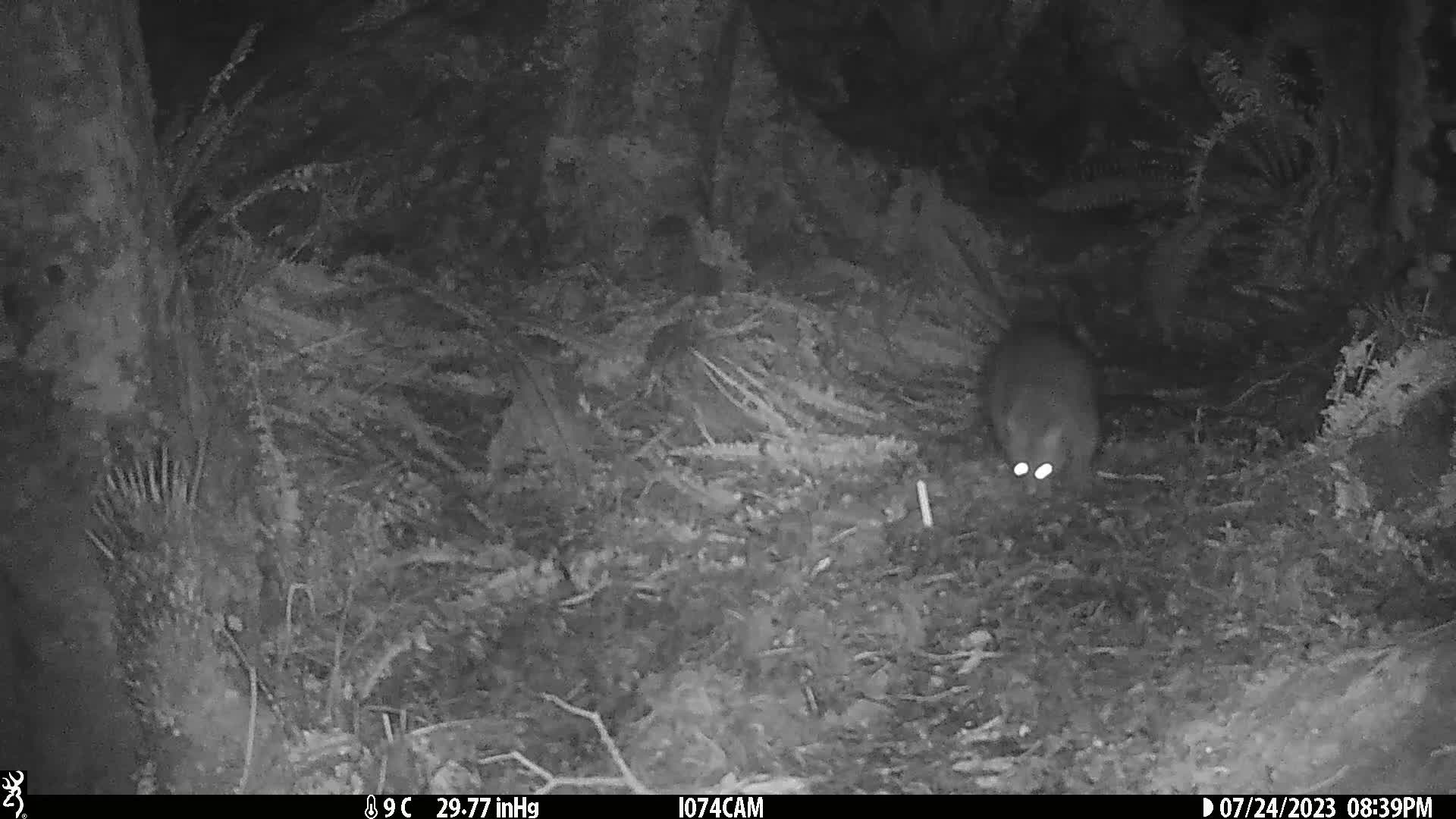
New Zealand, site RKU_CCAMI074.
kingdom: Animalia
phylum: Chordata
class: Mammalia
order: Diprotodontia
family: Phalangeridae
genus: Trichosurus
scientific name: Trichosurus vulpecula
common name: common brushtail possum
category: possum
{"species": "possum (common brushtail possum) (Trichosurus vulpecula)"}